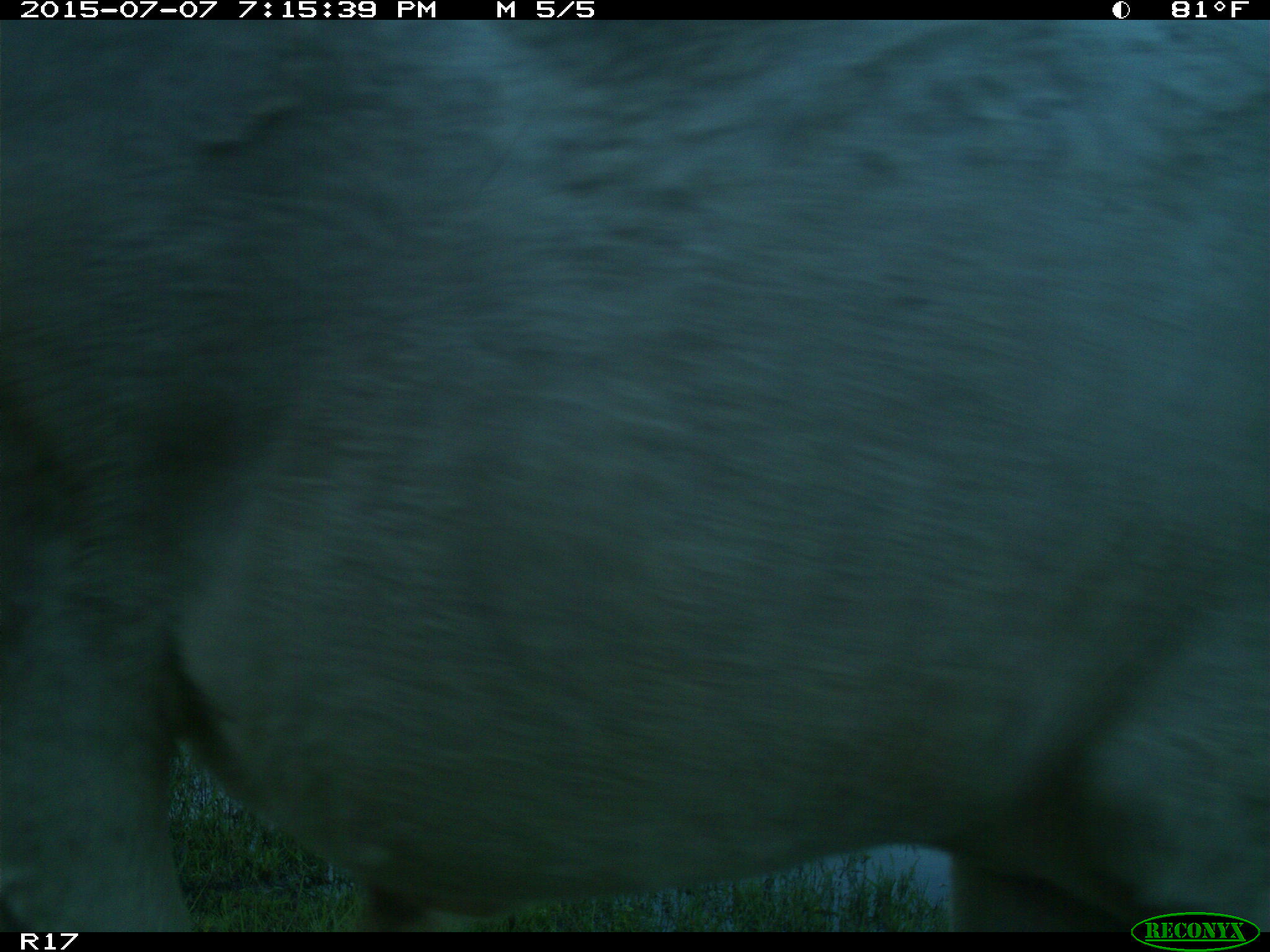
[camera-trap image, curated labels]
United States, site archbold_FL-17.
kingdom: Animalia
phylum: Chordata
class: Mammalia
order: Artiodactyla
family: Bovidae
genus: Bos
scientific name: Bos taurus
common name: domestic cow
Bos taurus (domestic cow).